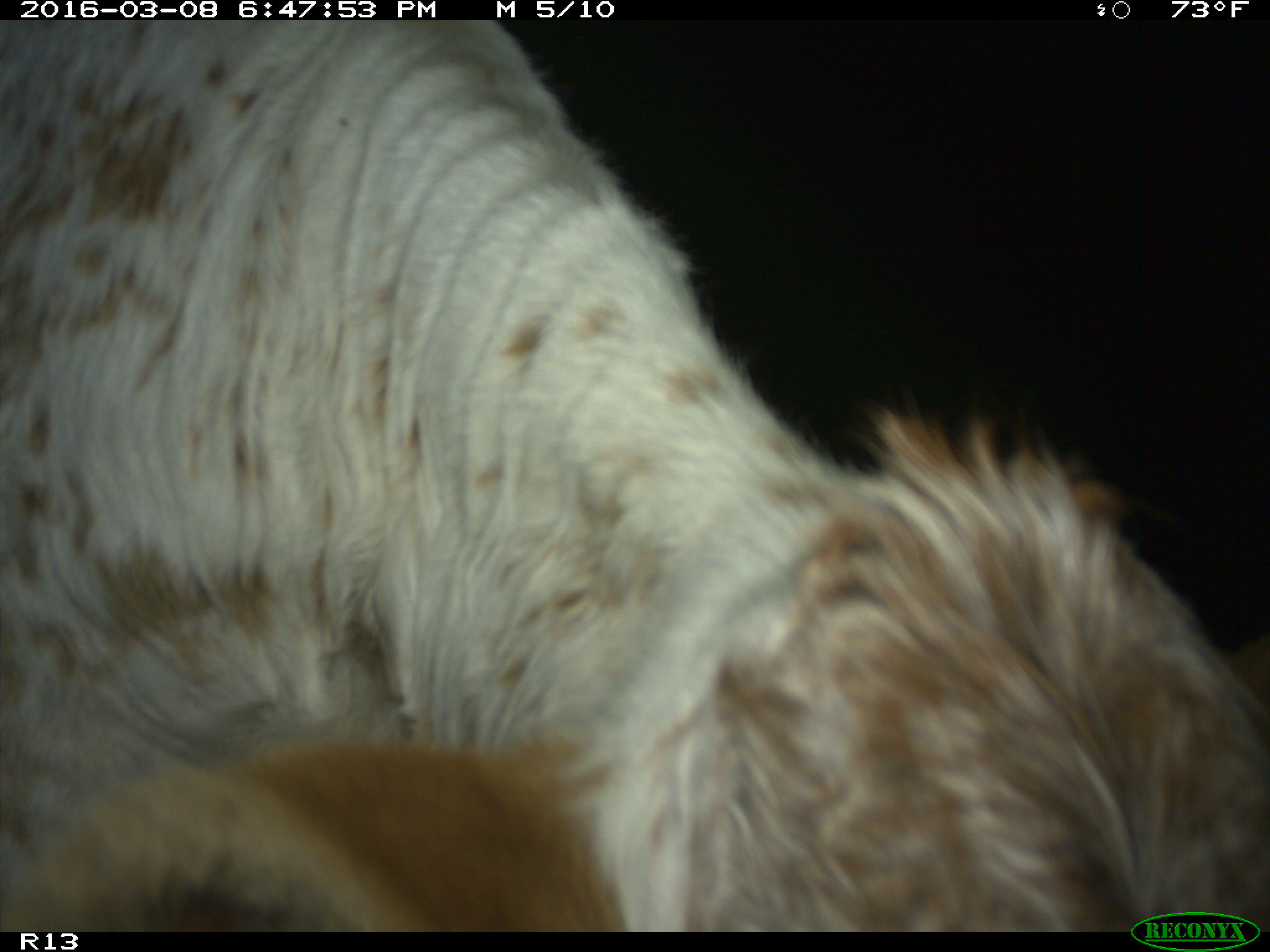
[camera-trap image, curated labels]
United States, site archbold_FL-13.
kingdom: Animalia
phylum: Chordata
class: Mammalia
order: Artiodactyla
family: Bovidae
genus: Bos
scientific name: Bos taurus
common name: domestic cow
Bos taurus (domestic cow).